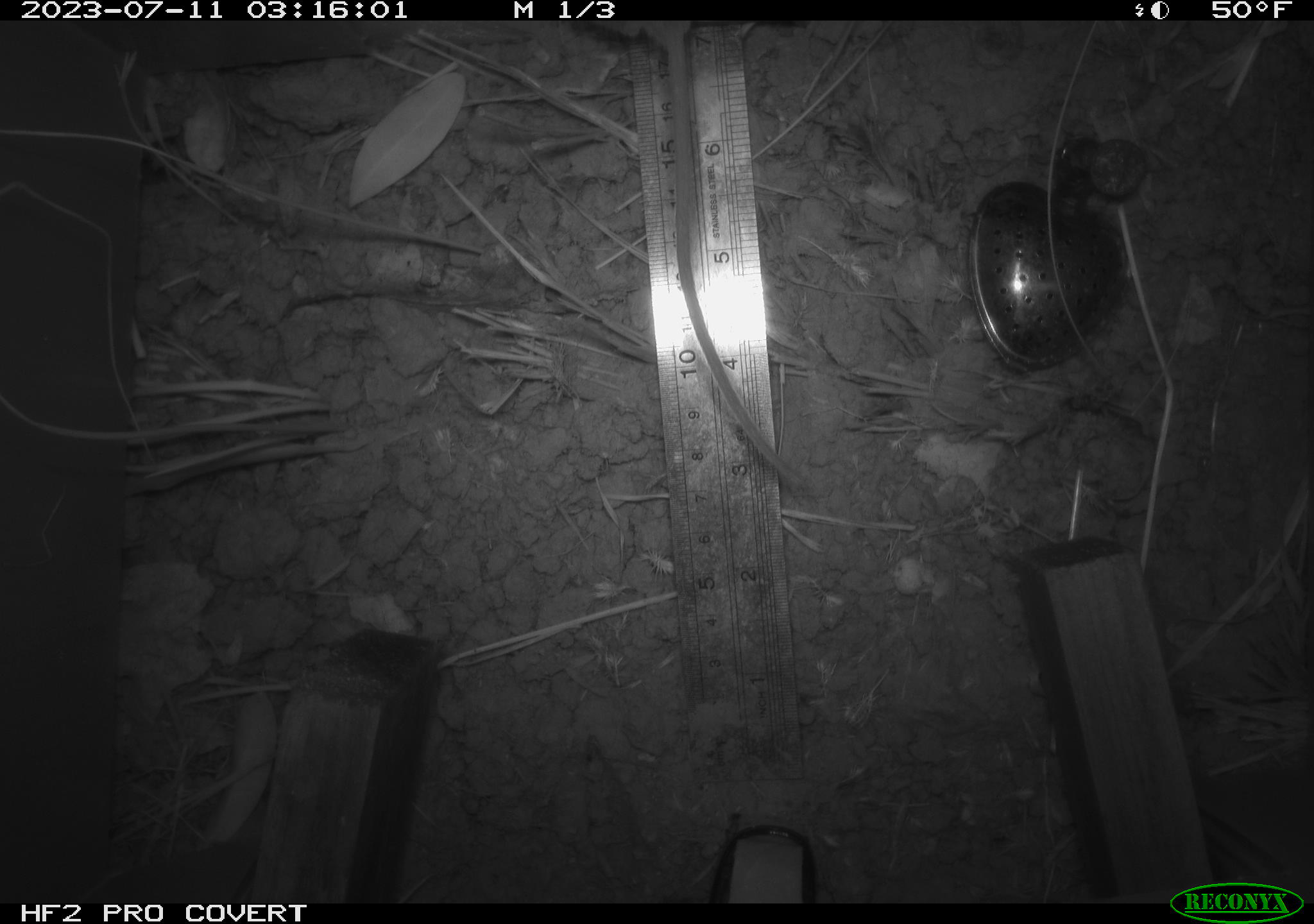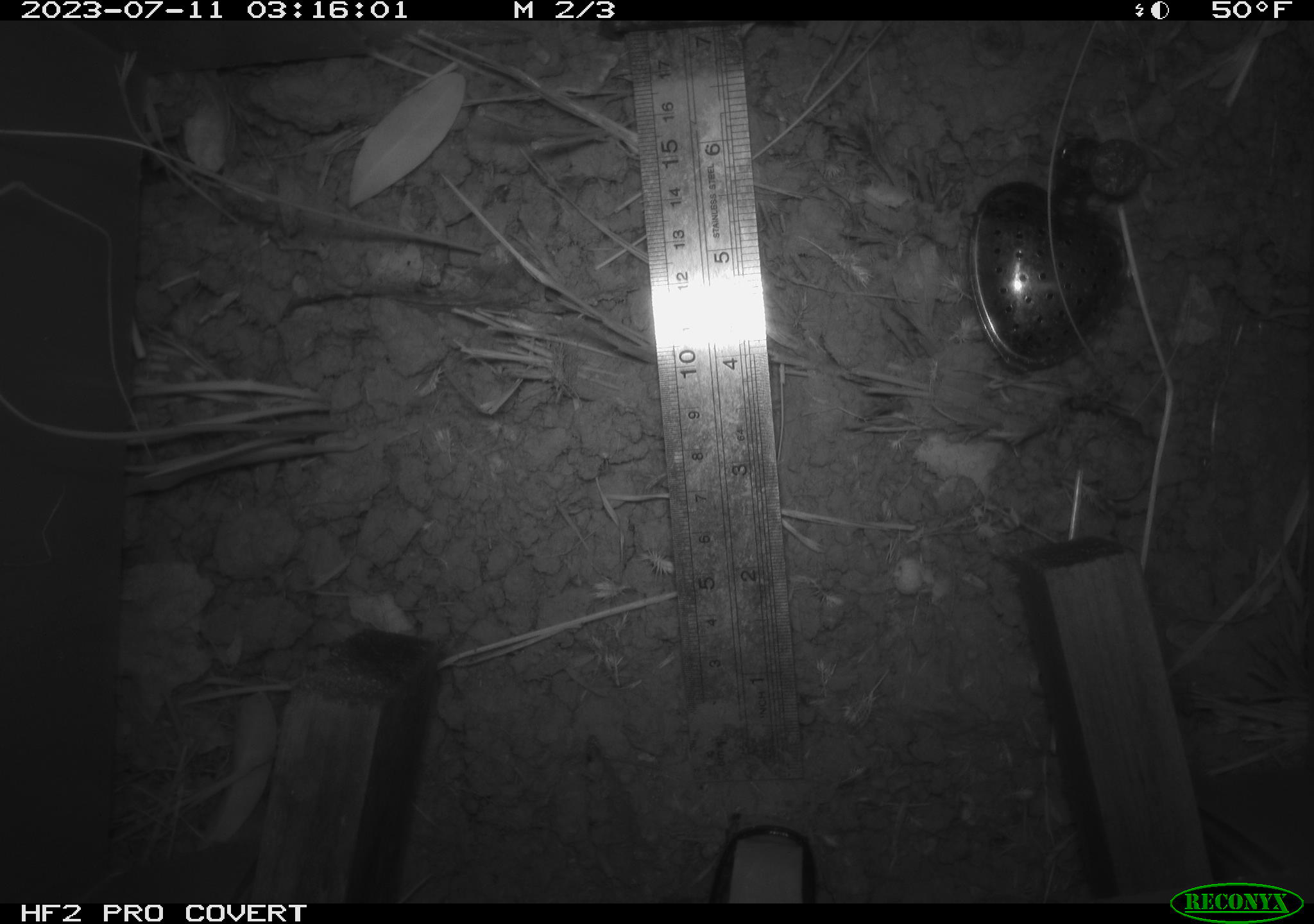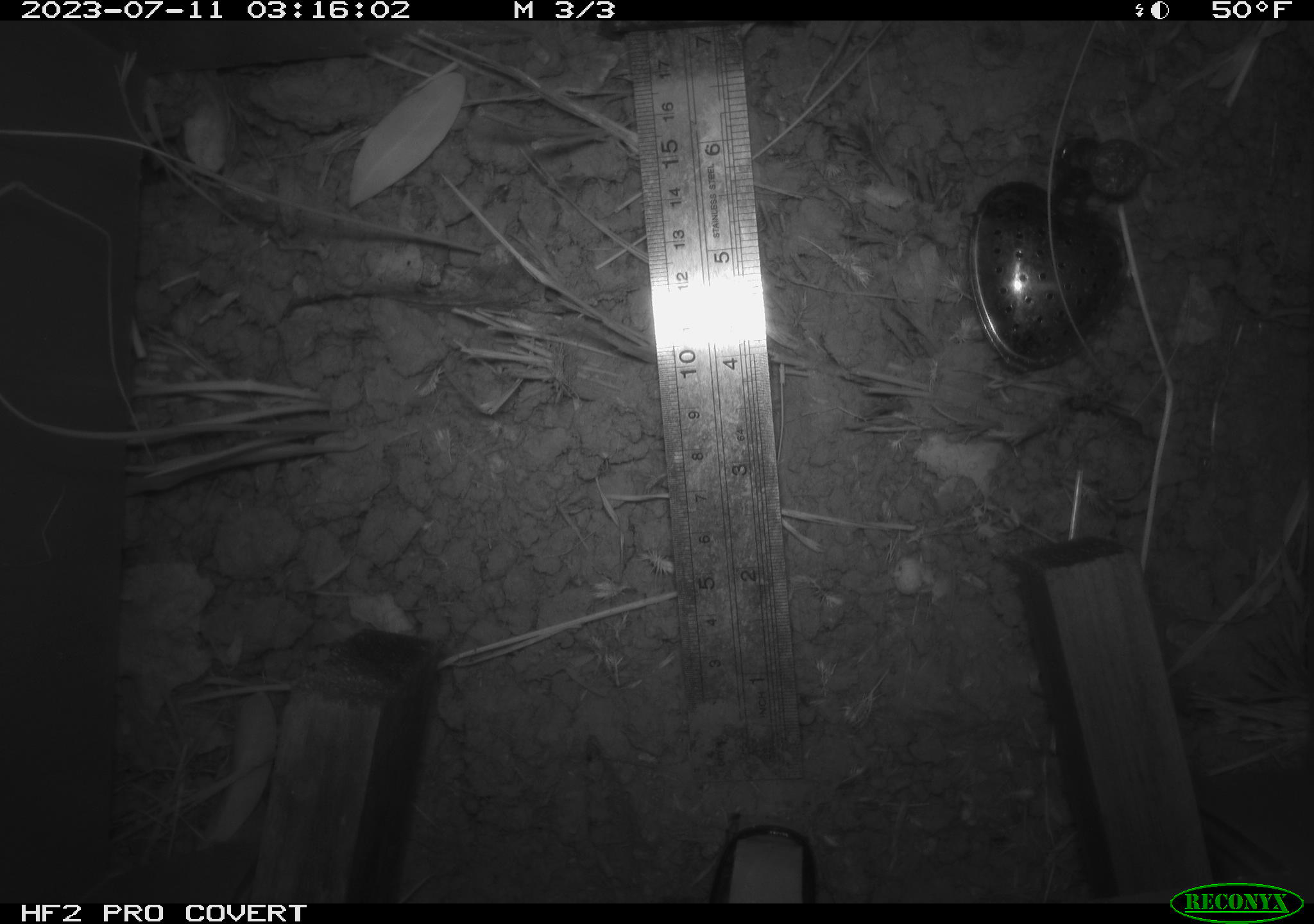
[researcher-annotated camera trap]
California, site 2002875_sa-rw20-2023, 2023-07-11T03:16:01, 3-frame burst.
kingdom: Animalia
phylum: Chordata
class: Mammalia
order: Rodentia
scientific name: Rodentia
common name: rodent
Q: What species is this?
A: Rodent (Rodentia).